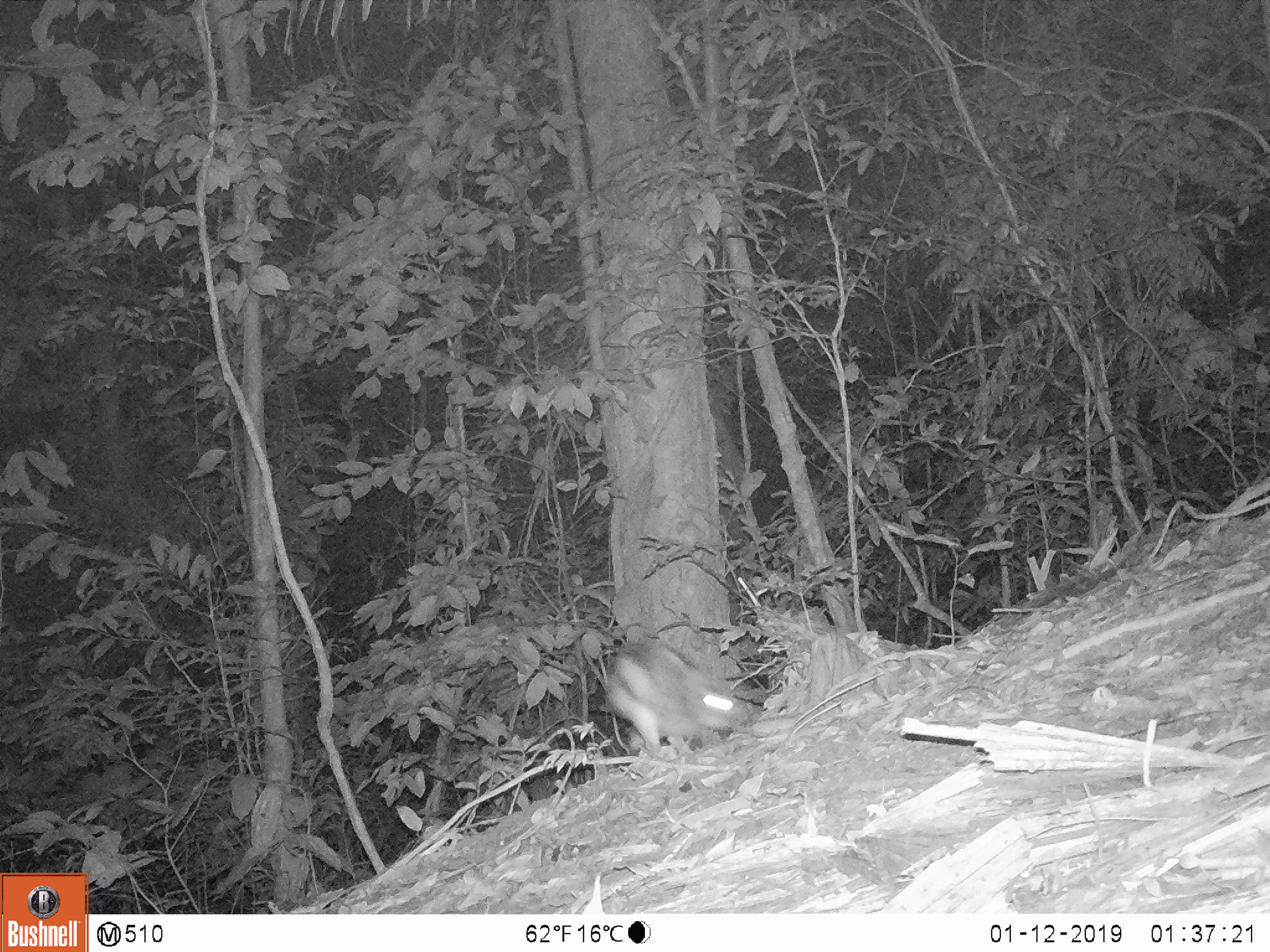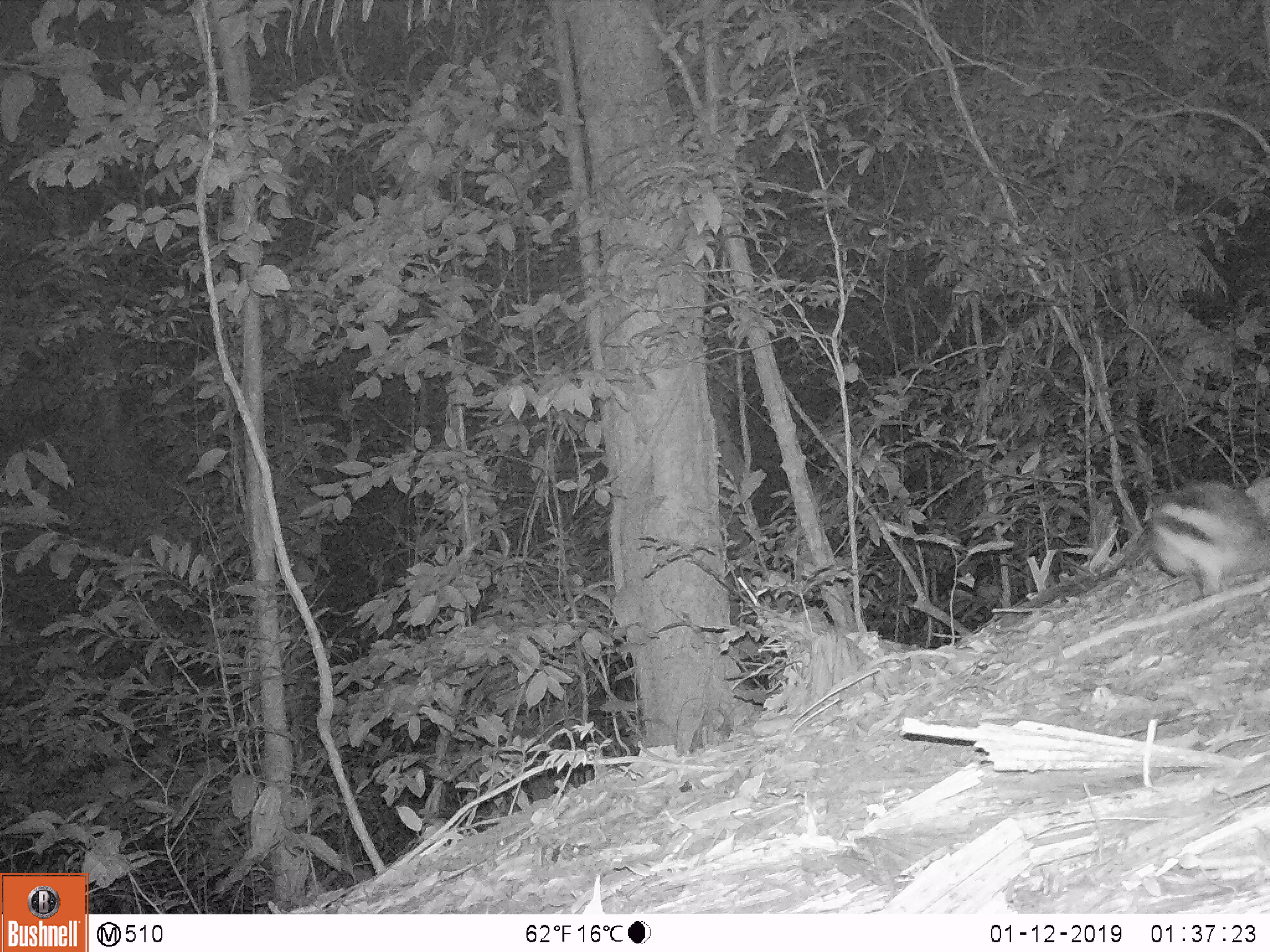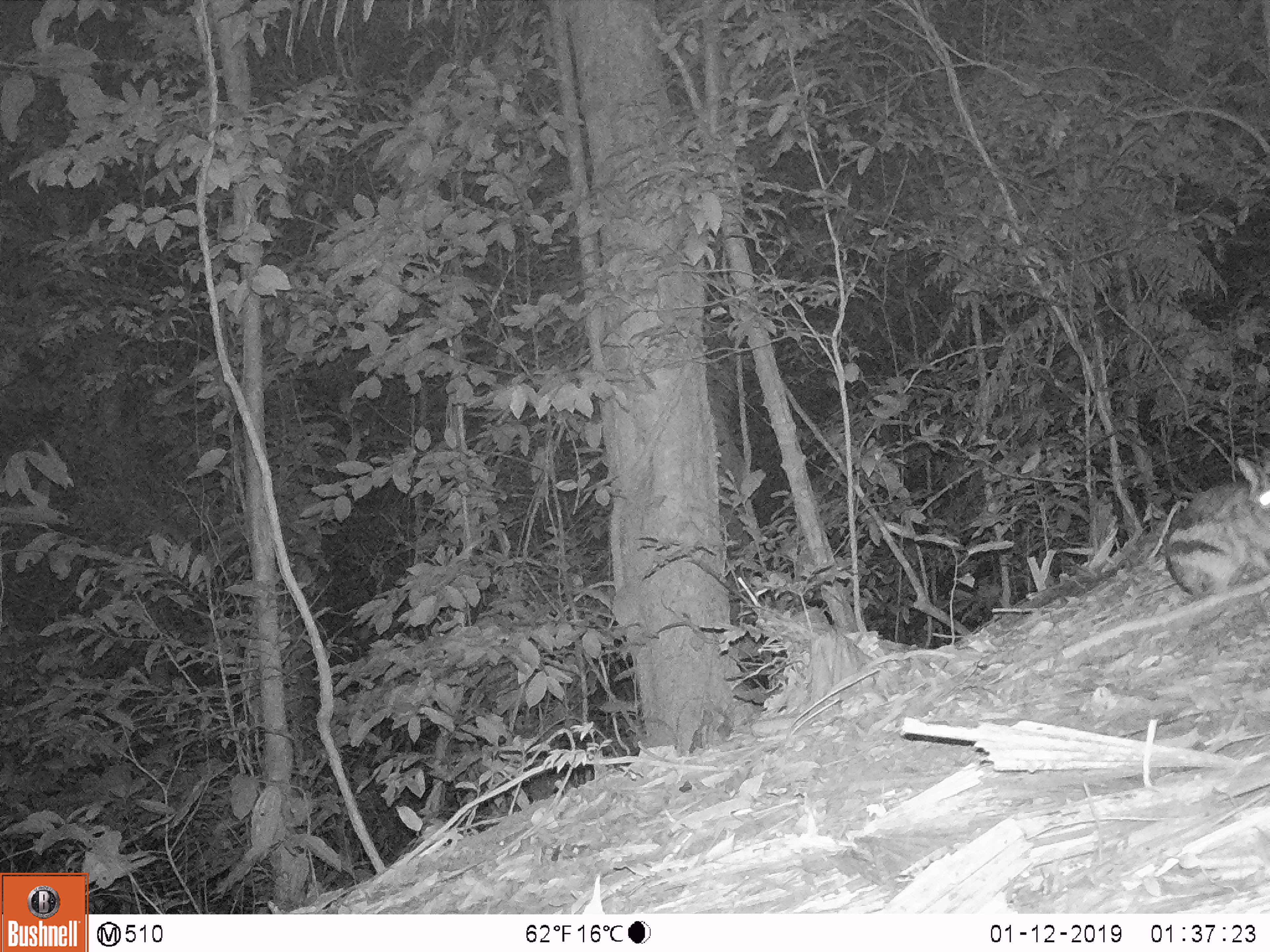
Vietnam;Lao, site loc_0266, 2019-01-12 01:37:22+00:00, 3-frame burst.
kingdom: Animalia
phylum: Chordata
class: Mammalia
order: Lagomorpha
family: Leporidae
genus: Nesolagus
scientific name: Nesolagus timminsi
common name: annamite striped rabbit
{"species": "annamite striped rabbit (Nesolagus timminsi)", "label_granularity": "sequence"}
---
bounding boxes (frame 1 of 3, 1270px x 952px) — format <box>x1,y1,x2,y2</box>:
annamite striped rabbit: <box>607,644,753,761</box>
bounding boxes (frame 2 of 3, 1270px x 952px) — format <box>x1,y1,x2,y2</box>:
annamite striped rabbit: <box>1142,473,1270,600</box>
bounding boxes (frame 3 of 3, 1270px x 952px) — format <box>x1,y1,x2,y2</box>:
annamite striped rabbit: <box>1162,454,1270,600</box>